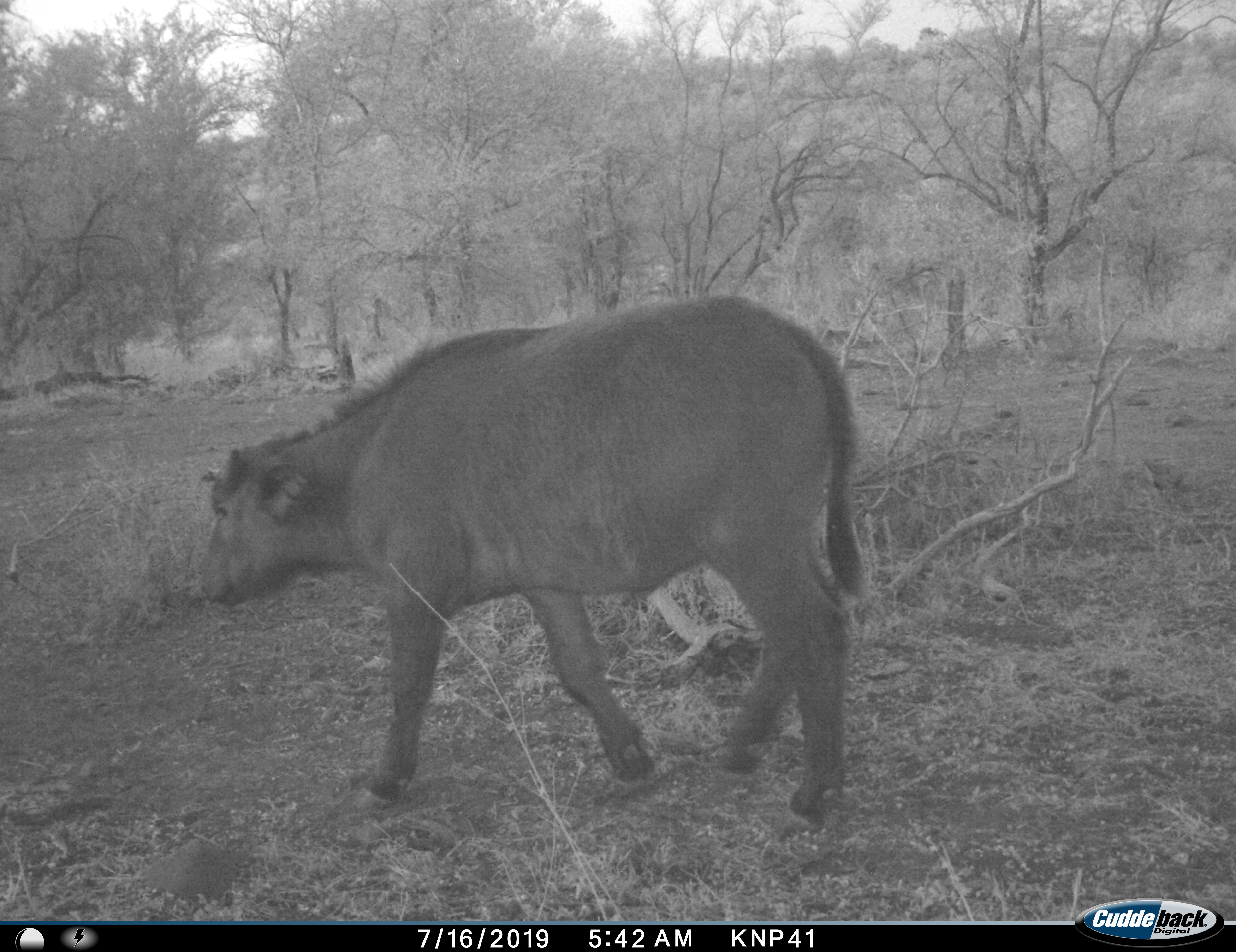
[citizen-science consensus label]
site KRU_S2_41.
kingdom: Animalia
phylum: Chordata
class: Mammalia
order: Artiodactyla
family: Bovidae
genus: Syncerus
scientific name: Syncerus caffer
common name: african buffalo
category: buffalo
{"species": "buffalo (african buffalo) (Syncerus caffer)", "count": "1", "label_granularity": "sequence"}